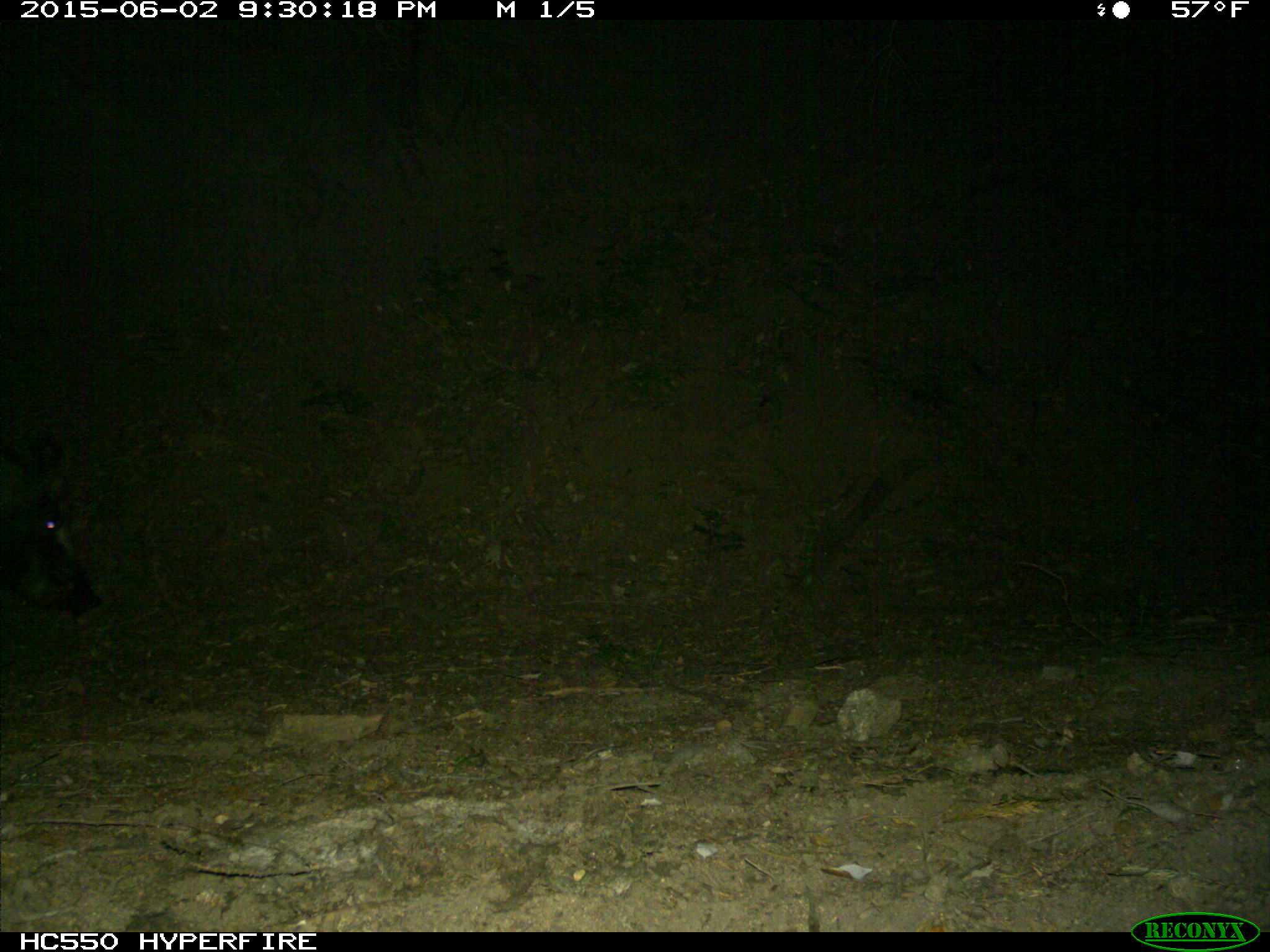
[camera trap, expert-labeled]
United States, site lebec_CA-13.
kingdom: Animalia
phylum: Chordata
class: Mammalia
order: Artiodactyla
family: Suidae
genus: Sus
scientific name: Sus scrofa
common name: wild boar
Sus scrofa (wild boar).